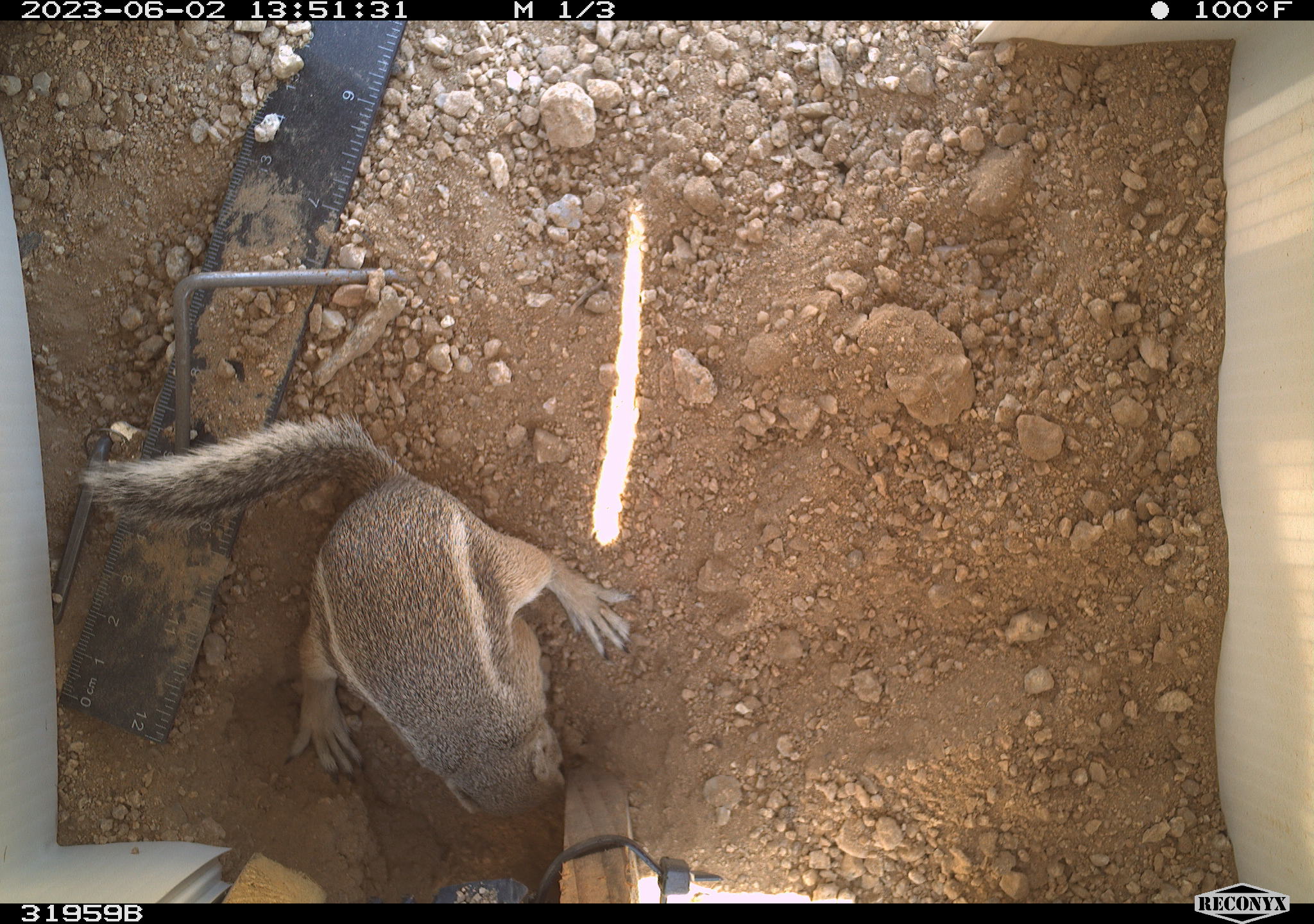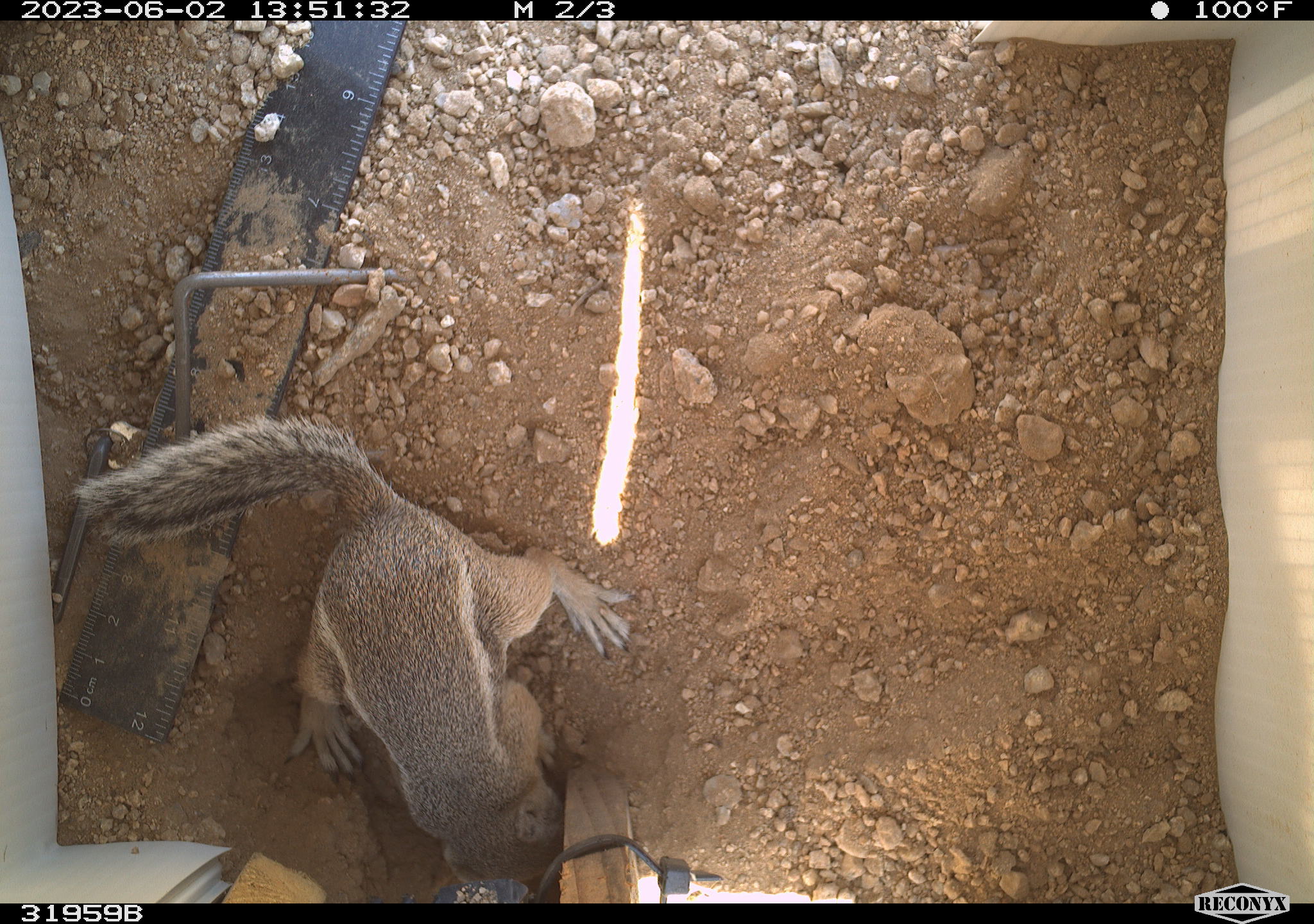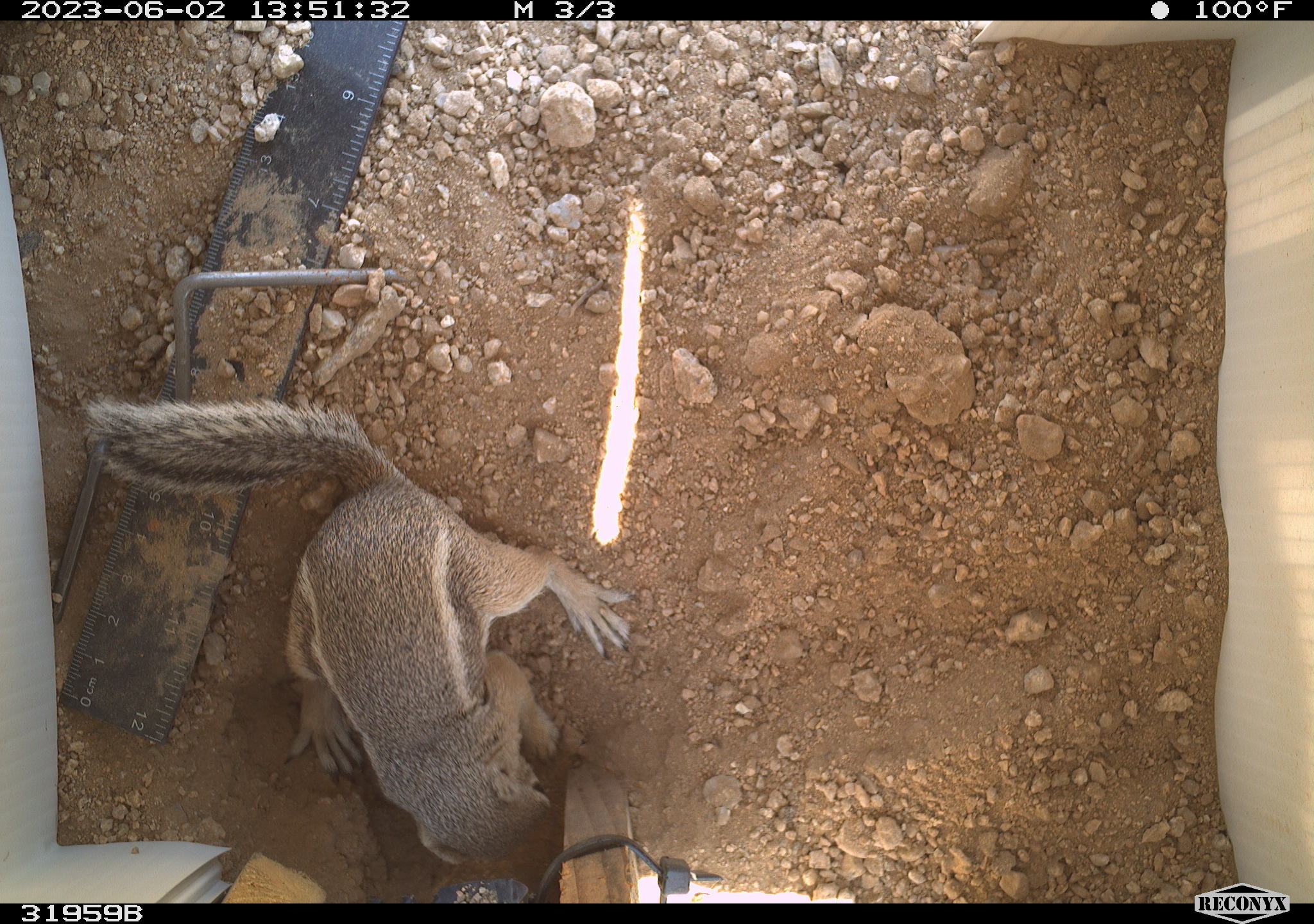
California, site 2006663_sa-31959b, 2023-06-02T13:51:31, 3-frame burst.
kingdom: Animalia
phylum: Chordata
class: Mammalia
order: Rodentia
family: Sciuridae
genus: Ammospermophilus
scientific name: Ammospermophilus leucurus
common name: white-tailed antelope squirrel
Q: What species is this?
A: White-tailed antelope squirrel (Ammospermophilus leucurus).